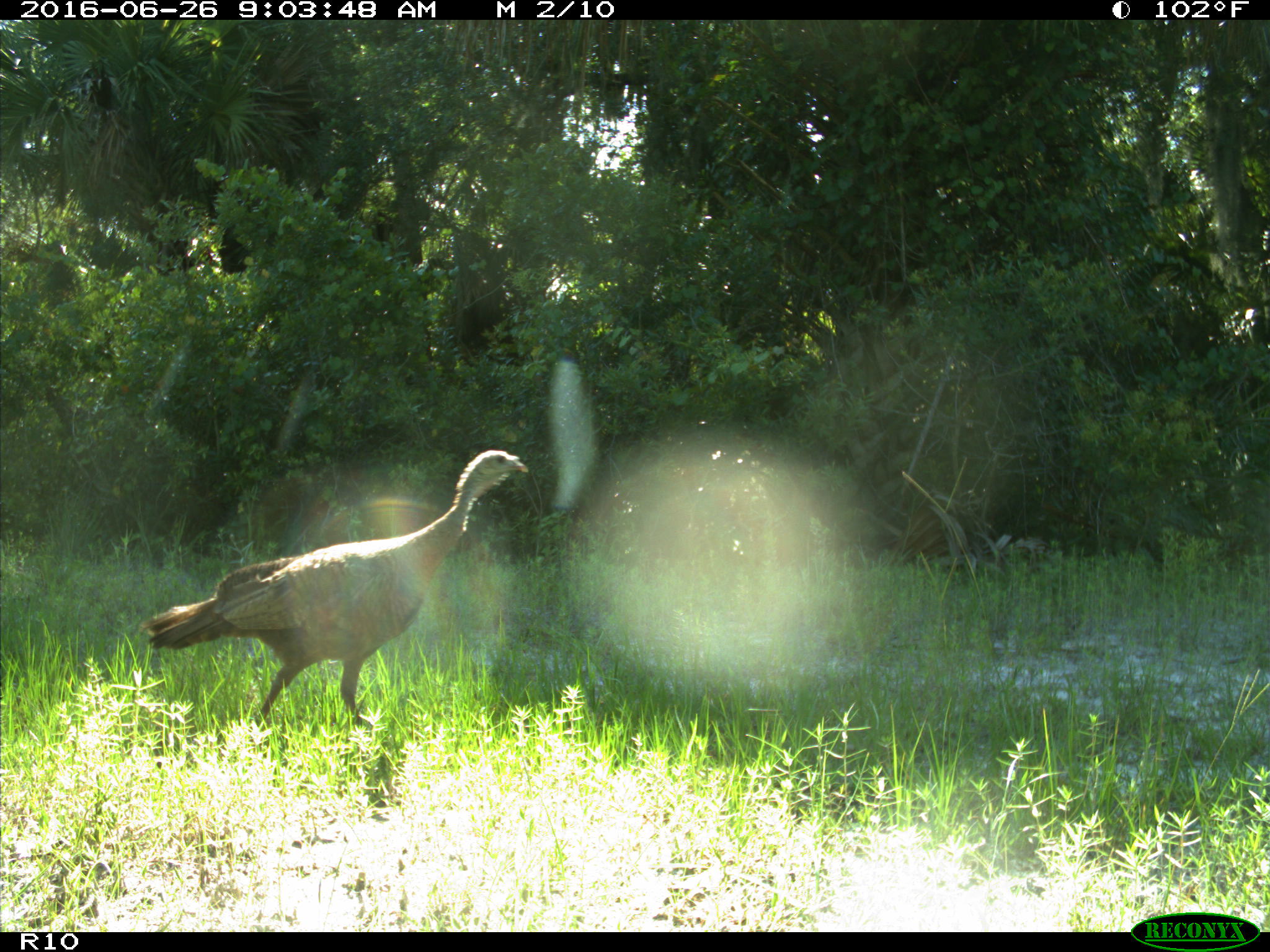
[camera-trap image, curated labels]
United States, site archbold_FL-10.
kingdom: Animalia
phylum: Chordata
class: Aves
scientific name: Aves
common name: birds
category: unidentified bird